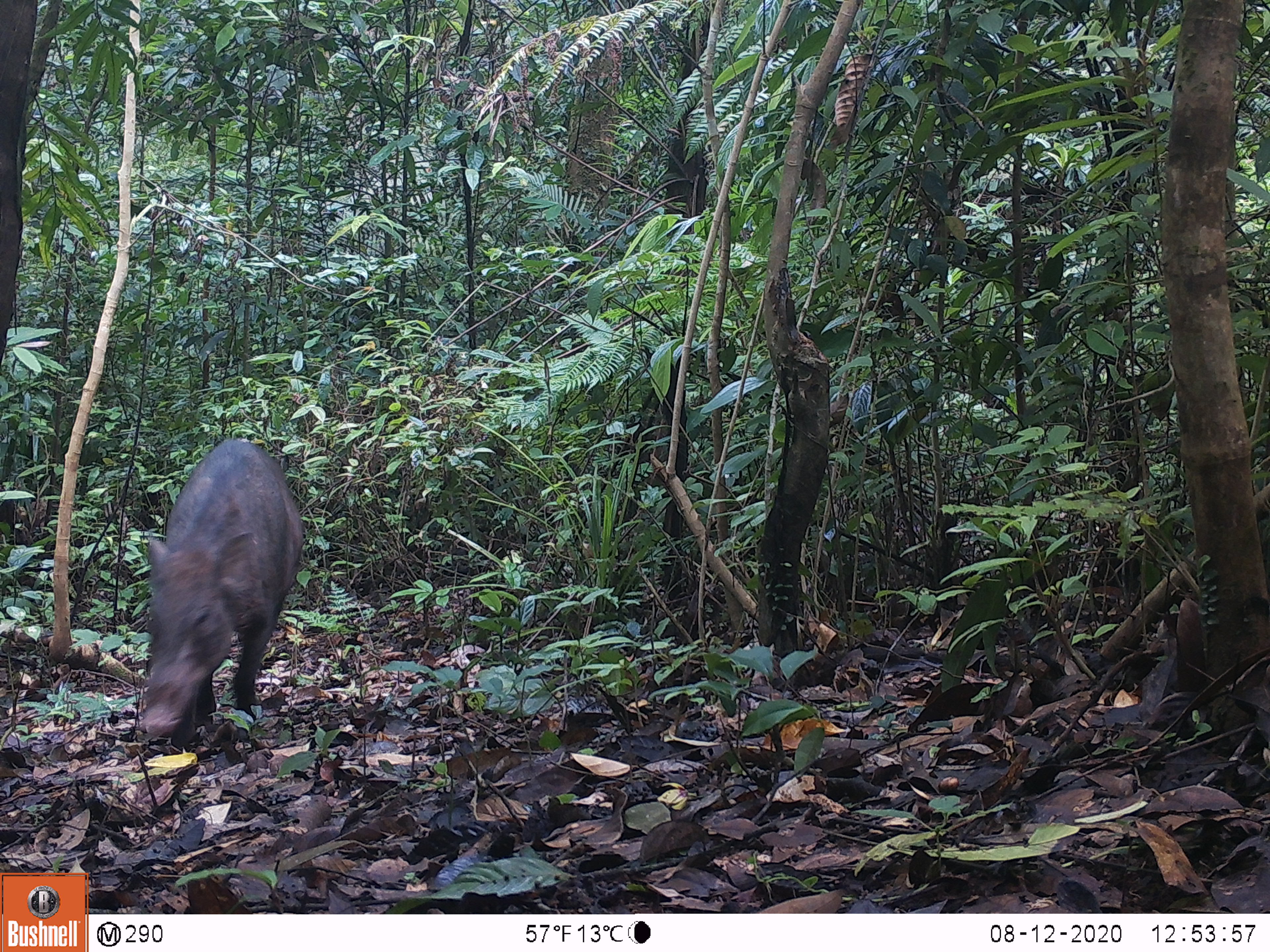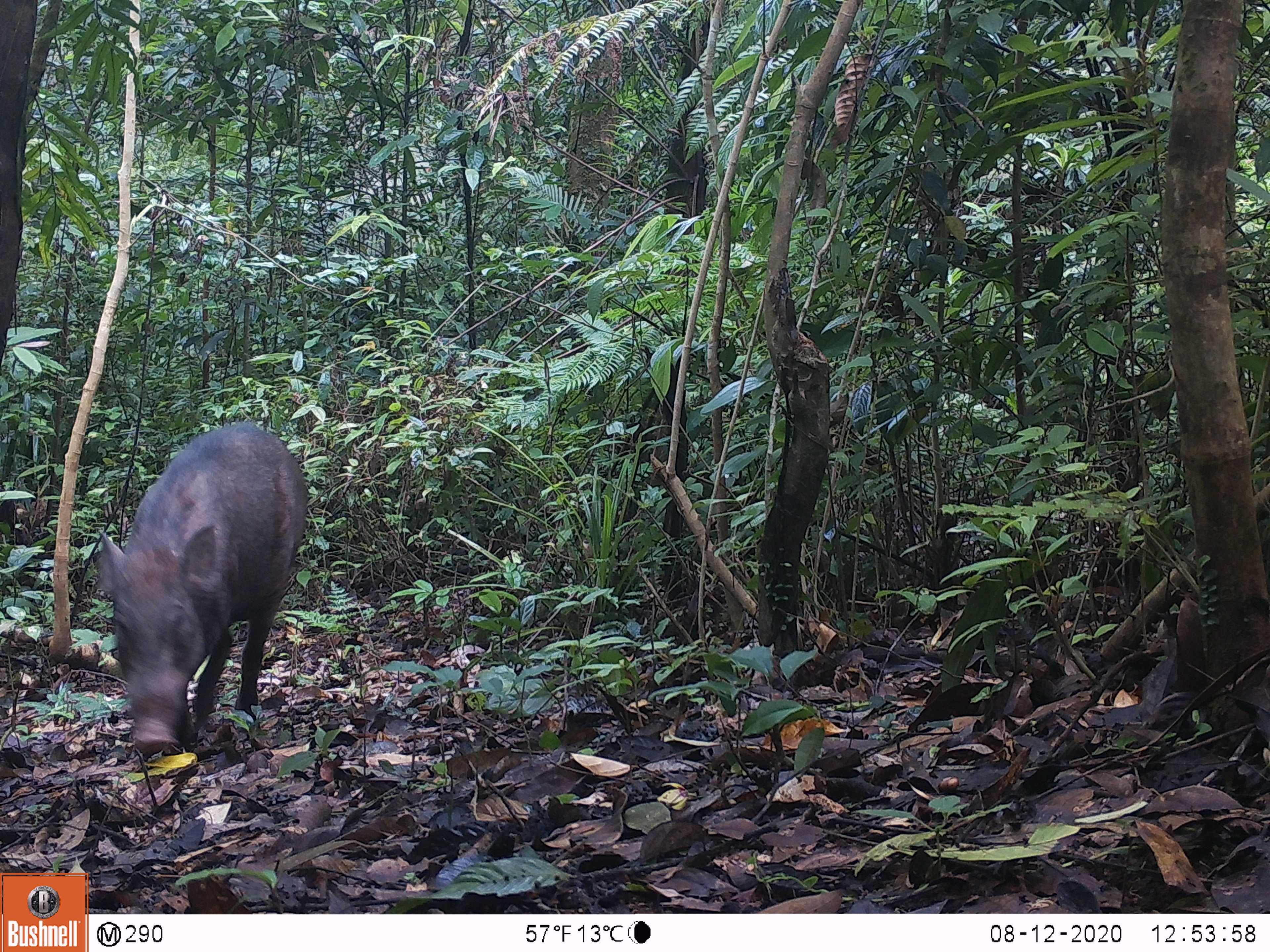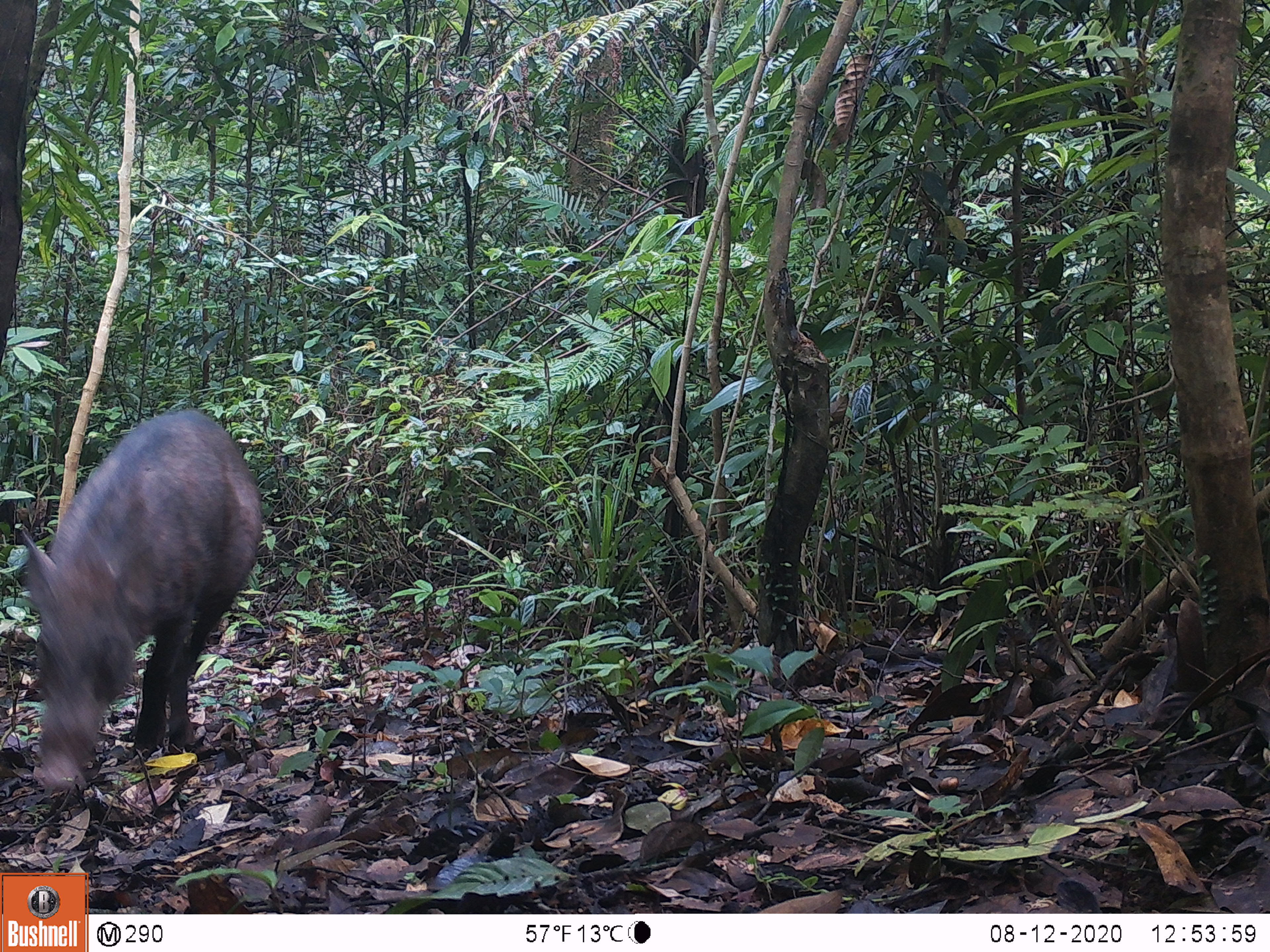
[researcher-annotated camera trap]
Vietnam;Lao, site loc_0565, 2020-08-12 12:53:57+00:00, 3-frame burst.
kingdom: Animalia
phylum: Chordata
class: Mammalia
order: Artiodactyla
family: Suidae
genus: Sus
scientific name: Sus scrofa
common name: eurasian wild pig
Eurasian wild pig (Sus scrofa). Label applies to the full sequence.